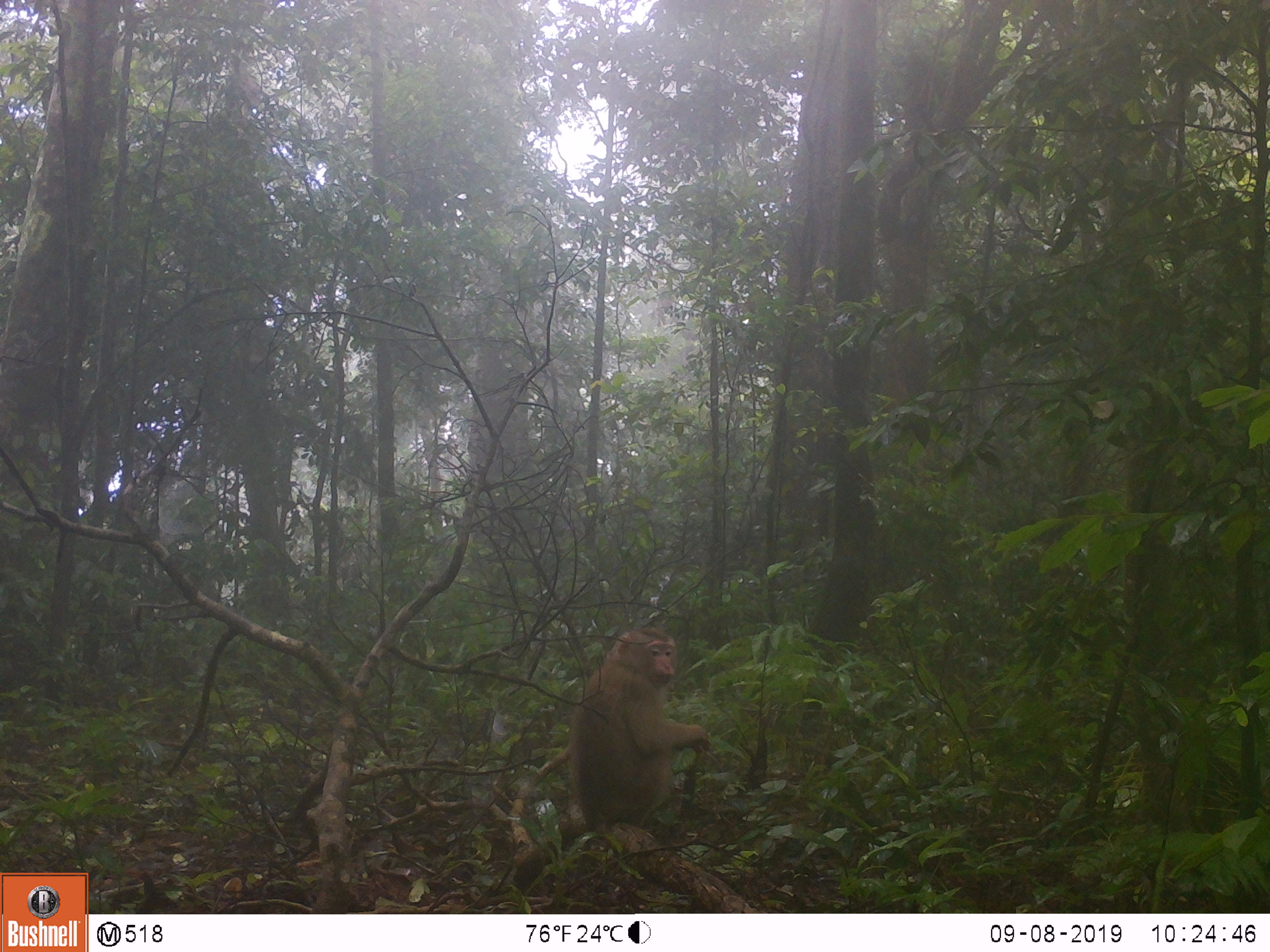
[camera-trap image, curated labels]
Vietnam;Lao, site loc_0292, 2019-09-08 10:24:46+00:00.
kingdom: Animalia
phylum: Chordata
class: Mammalia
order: Primates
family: Cercopithecidae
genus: Macaca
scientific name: Macaca nemestrina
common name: pig-tailed macaque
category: pig tailed macaque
Pig tailed macaque (pig-tailed macaque) (Macaca nemestrina). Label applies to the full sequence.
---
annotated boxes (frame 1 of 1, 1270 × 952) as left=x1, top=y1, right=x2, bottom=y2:
pig tailed macaque: left=567, top=626, right=712, bottom=829